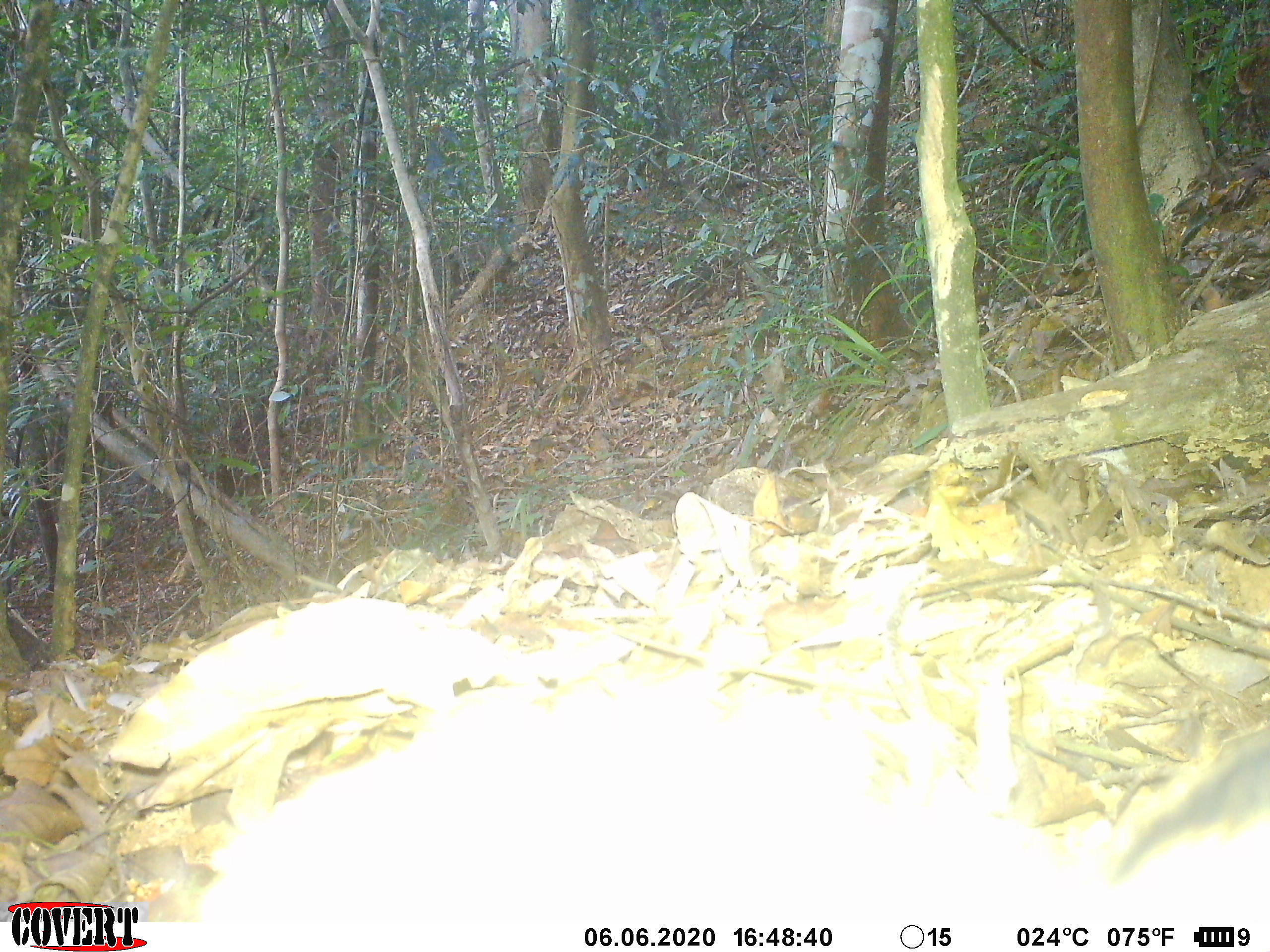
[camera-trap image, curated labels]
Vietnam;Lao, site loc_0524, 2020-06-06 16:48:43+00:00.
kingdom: Animalia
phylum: Chordata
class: Mammalia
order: Artiodactyla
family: Suidae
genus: Sus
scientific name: Sus scrofa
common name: eurasian wild pig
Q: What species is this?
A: Eurasian wild pig (Sus scrofa).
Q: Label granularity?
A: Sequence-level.